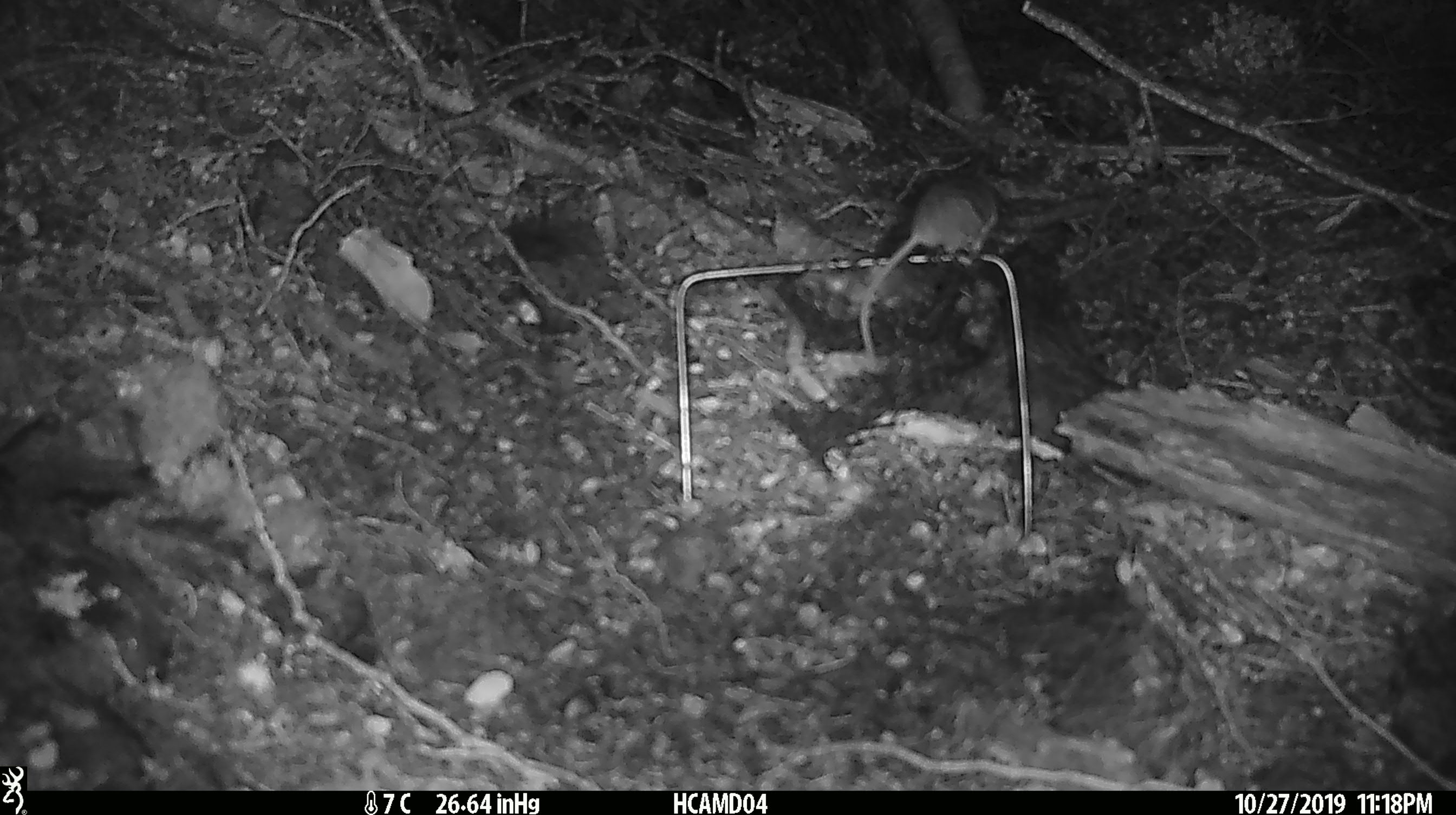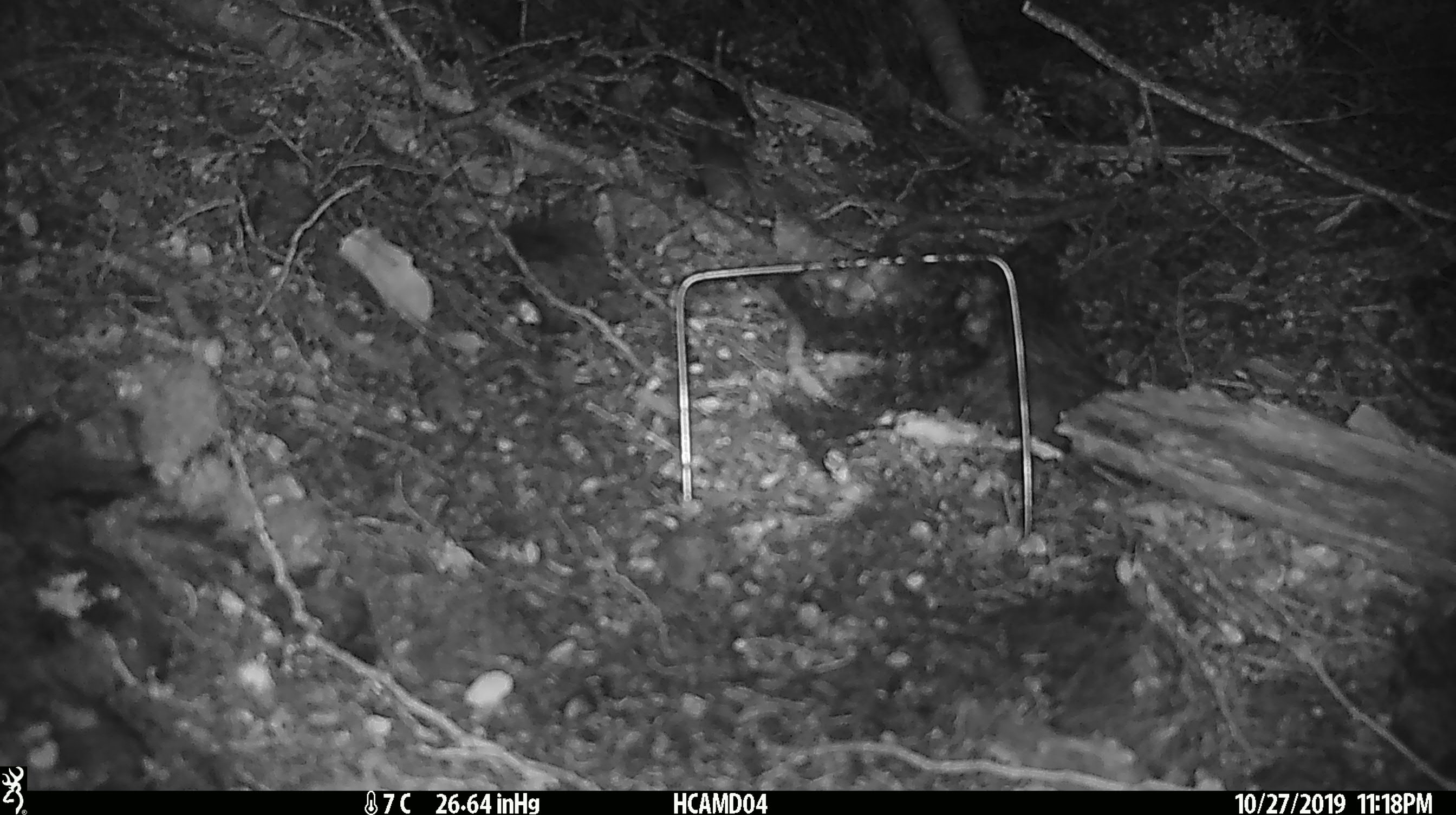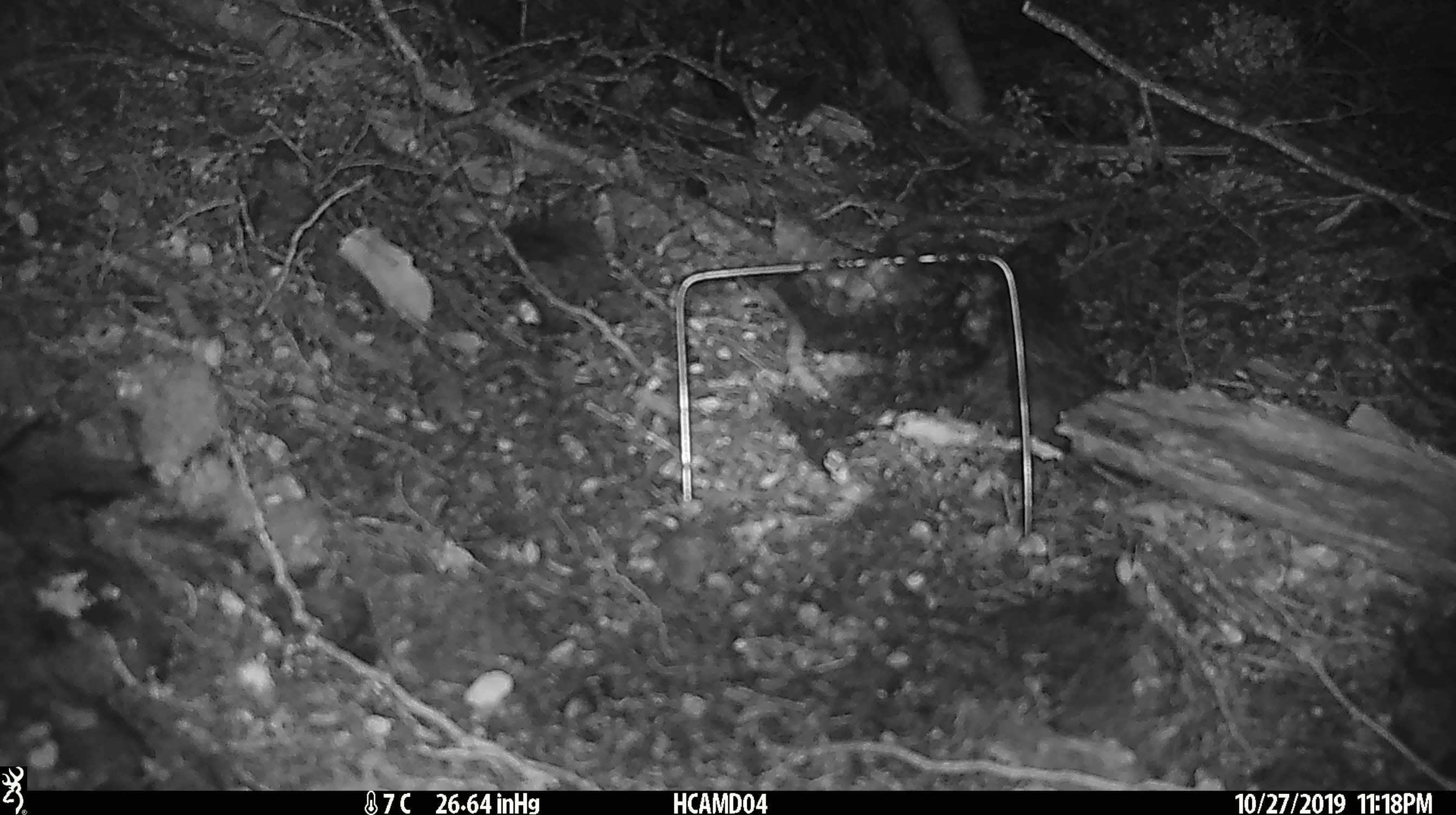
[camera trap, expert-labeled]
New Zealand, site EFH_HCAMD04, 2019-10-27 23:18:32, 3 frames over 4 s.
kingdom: Animalia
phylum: Chordata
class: Mammalia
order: Rodentia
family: Muridae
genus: Mus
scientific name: Mus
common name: mouse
Mouse (Mus).